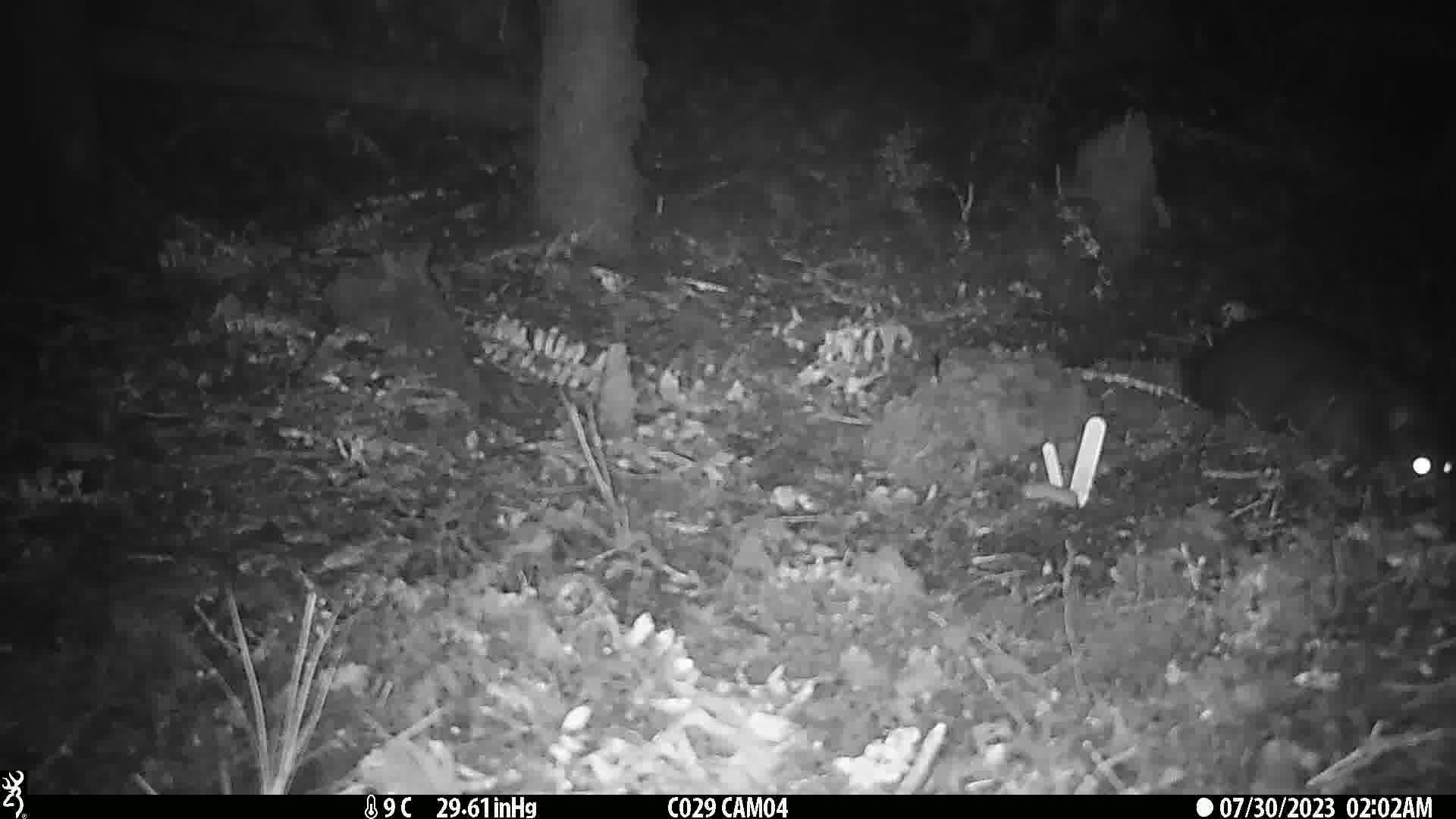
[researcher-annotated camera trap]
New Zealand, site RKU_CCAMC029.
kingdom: Animalia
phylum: Chordata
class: Mammalia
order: Diprotodontia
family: Phalangeridae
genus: Trichosurus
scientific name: Trichosurus vulpecula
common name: common brushtail possum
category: possum